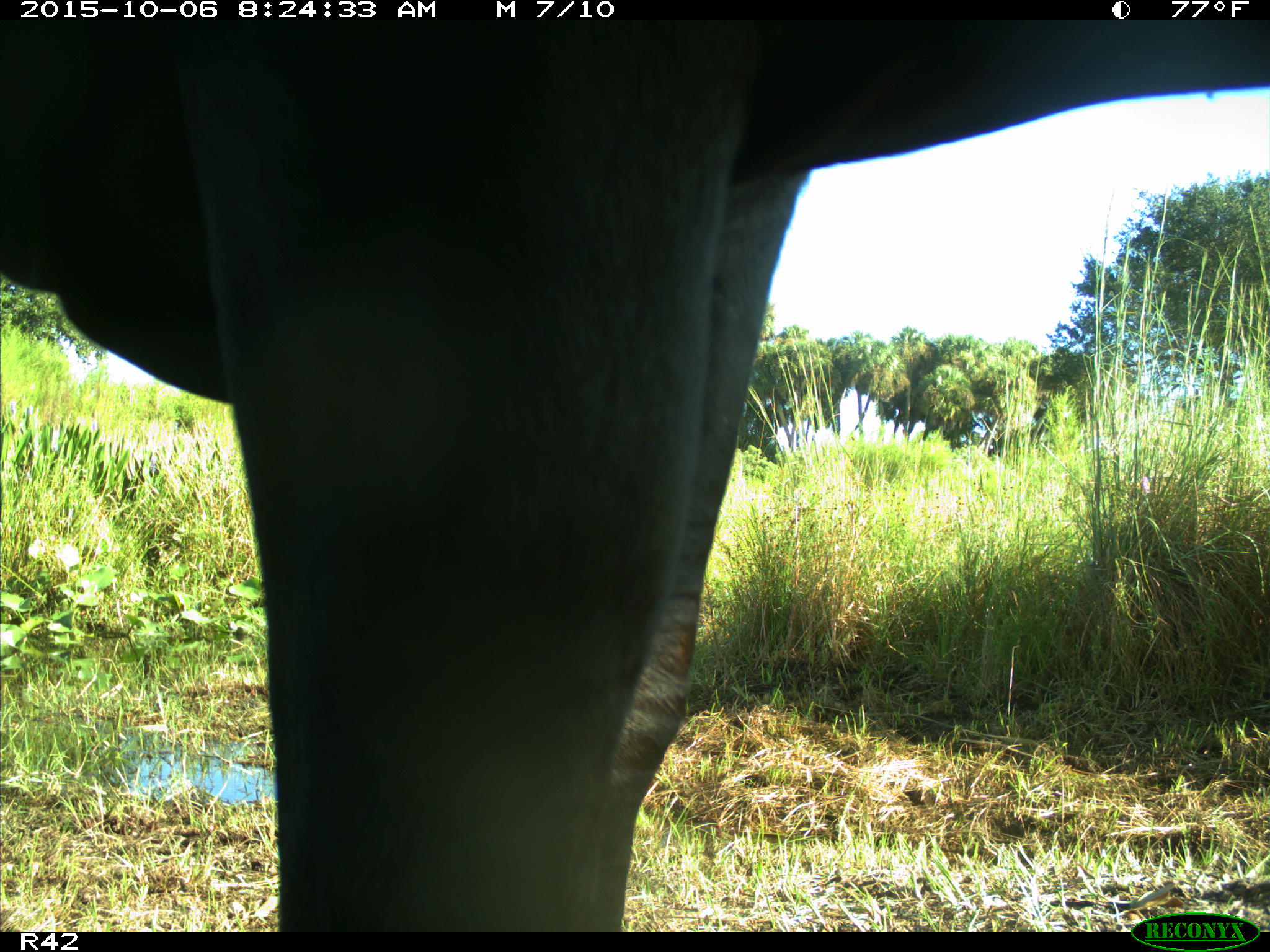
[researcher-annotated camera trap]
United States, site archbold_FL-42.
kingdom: Animalia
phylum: Chordata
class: Mammalia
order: Artiodactyla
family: Bovidae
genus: Bos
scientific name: Bos taurus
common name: domestic cow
Bos taurus (domestic cow).